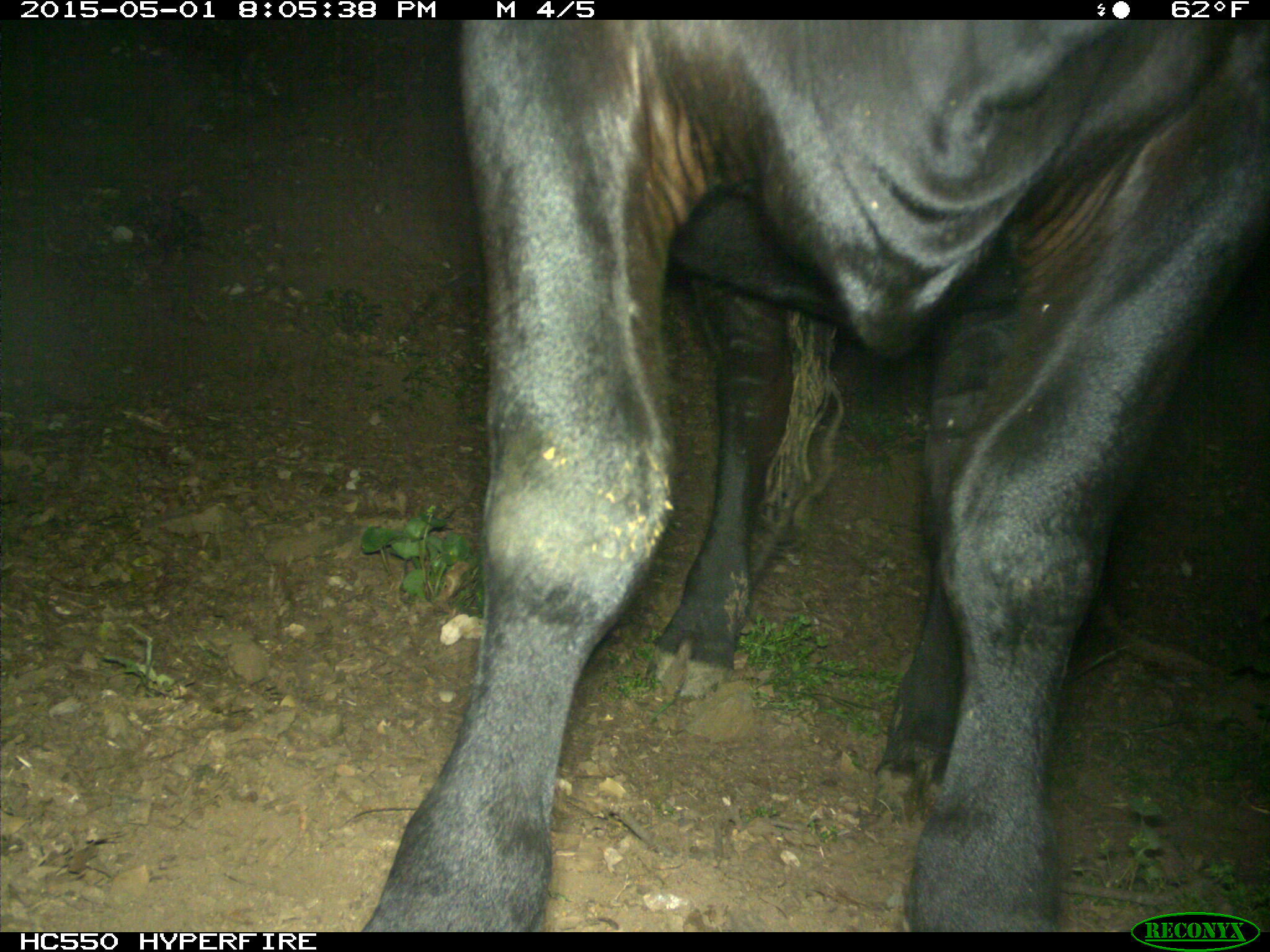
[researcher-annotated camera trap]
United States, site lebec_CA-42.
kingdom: Animalia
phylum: Chordata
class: Mammalia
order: Artiodactyla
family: Bovidae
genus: Bos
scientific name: Bos taurus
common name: domestic cow